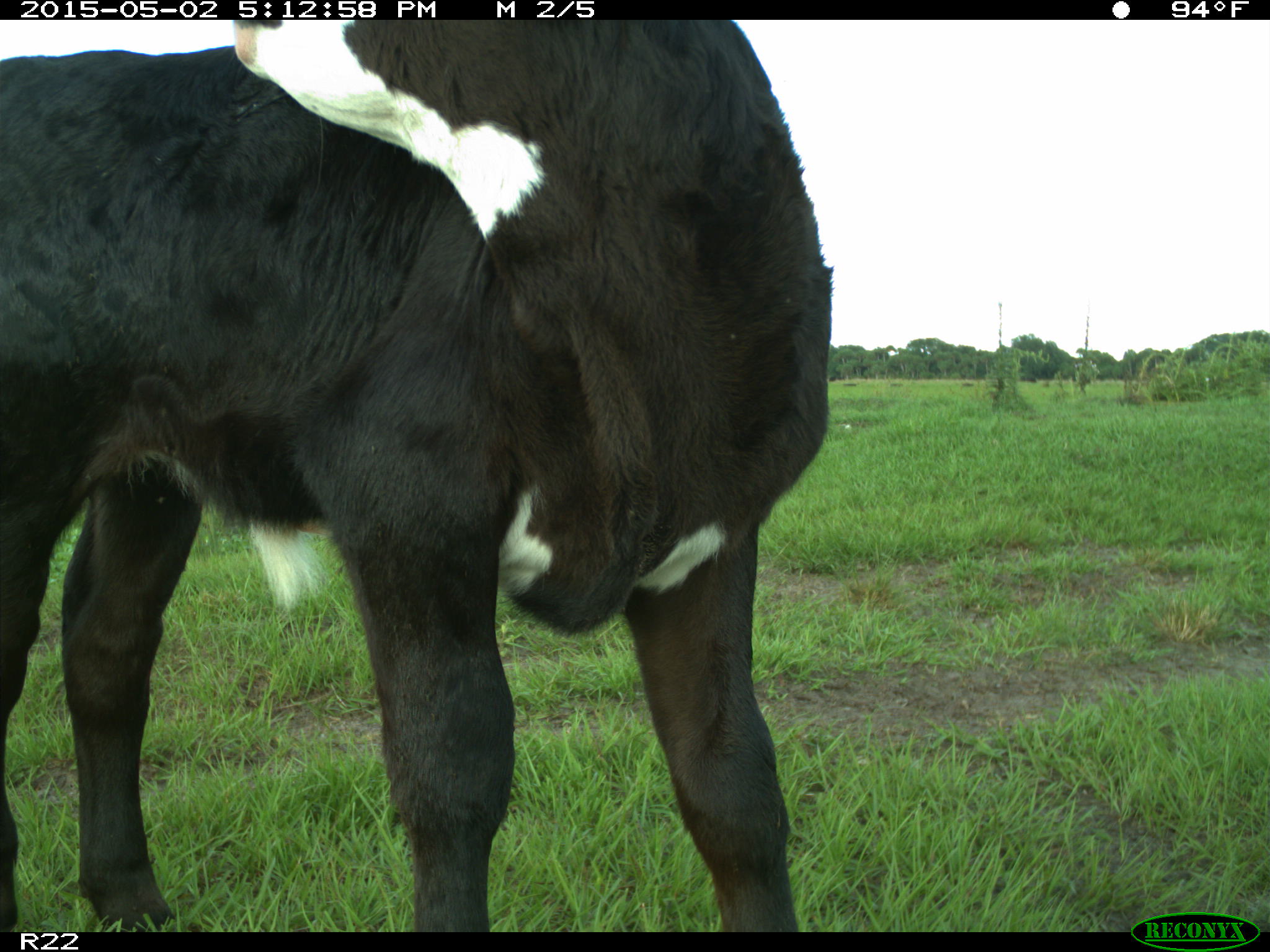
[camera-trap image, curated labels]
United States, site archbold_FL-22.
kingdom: Animalia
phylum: Chordata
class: Mammalia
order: Artiodactyla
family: Bovidae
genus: Bos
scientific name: Bos taurus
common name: domestic cow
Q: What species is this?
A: Bos taurus (domestic cow).